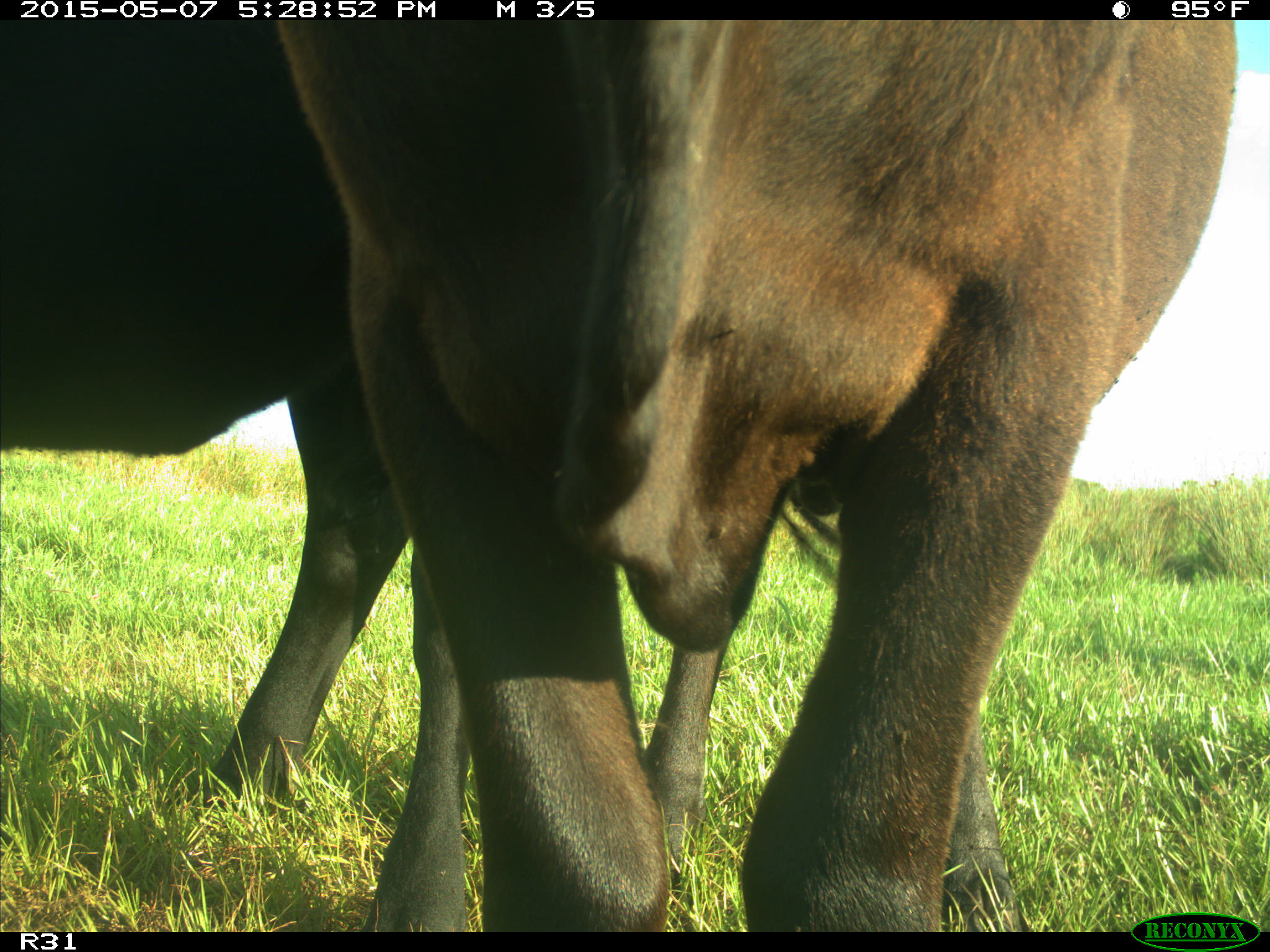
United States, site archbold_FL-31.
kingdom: Animalia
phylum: Chordata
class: Mammalia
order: Artiodactyla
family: Bovidae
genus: Bos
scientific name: Bos taurus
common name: domestic cow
Bos taurus (domestic cow).